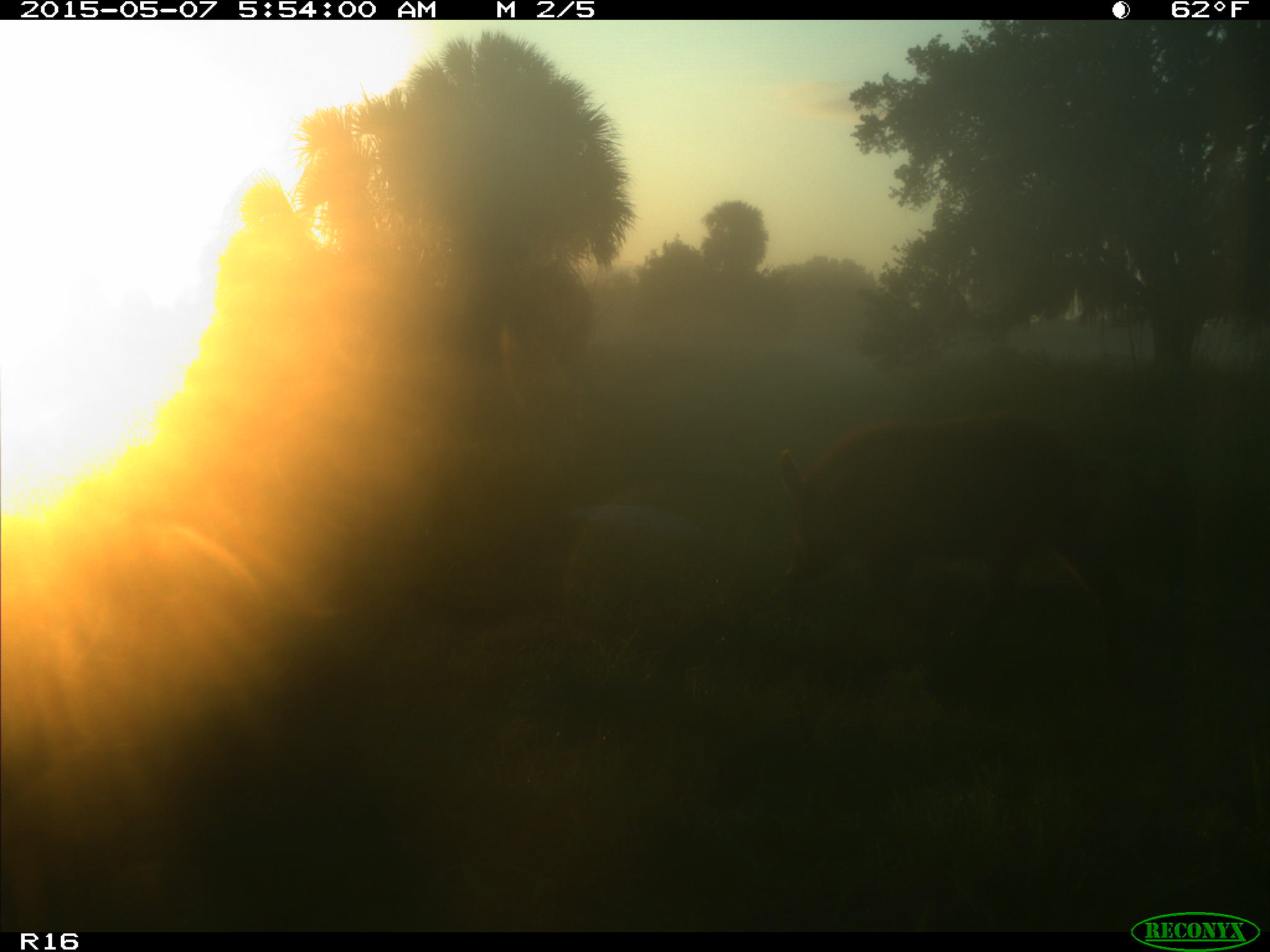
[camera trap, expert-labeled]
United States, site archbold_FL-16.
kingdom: Animalia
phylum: Chordata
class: Mammalia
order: Artiodactyla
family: Suidae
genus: Sus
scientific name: Sus scrofa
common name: wild boar